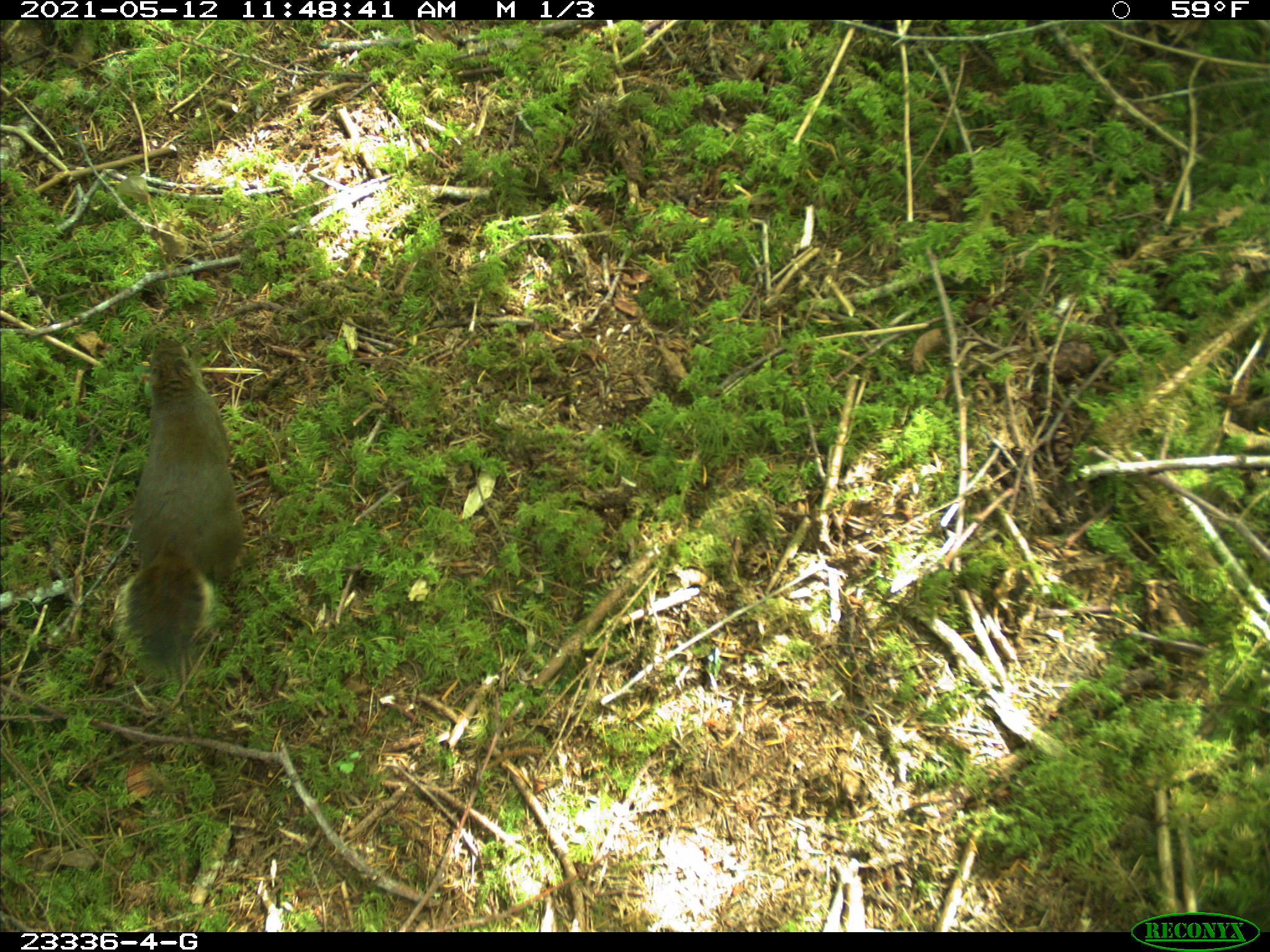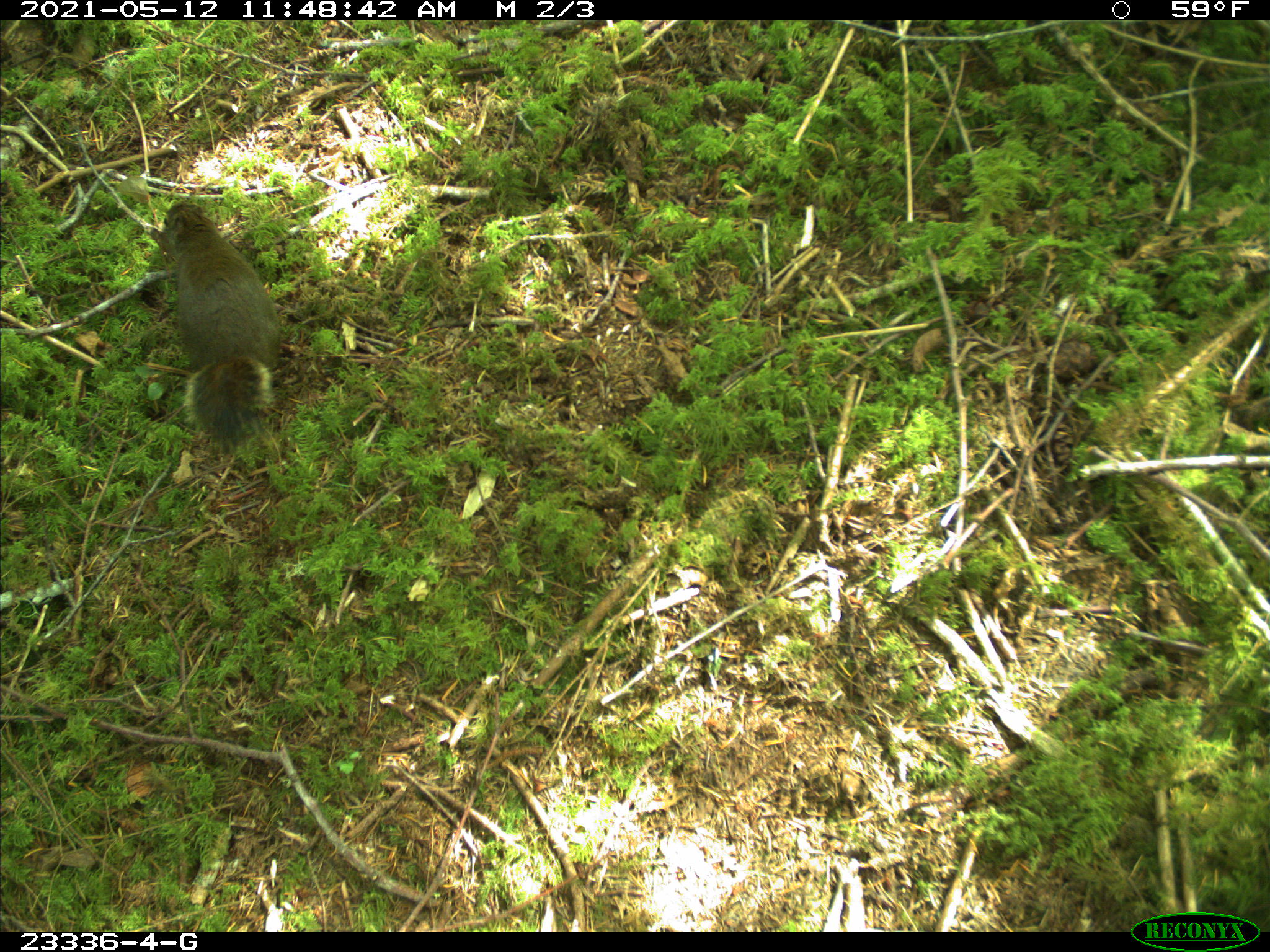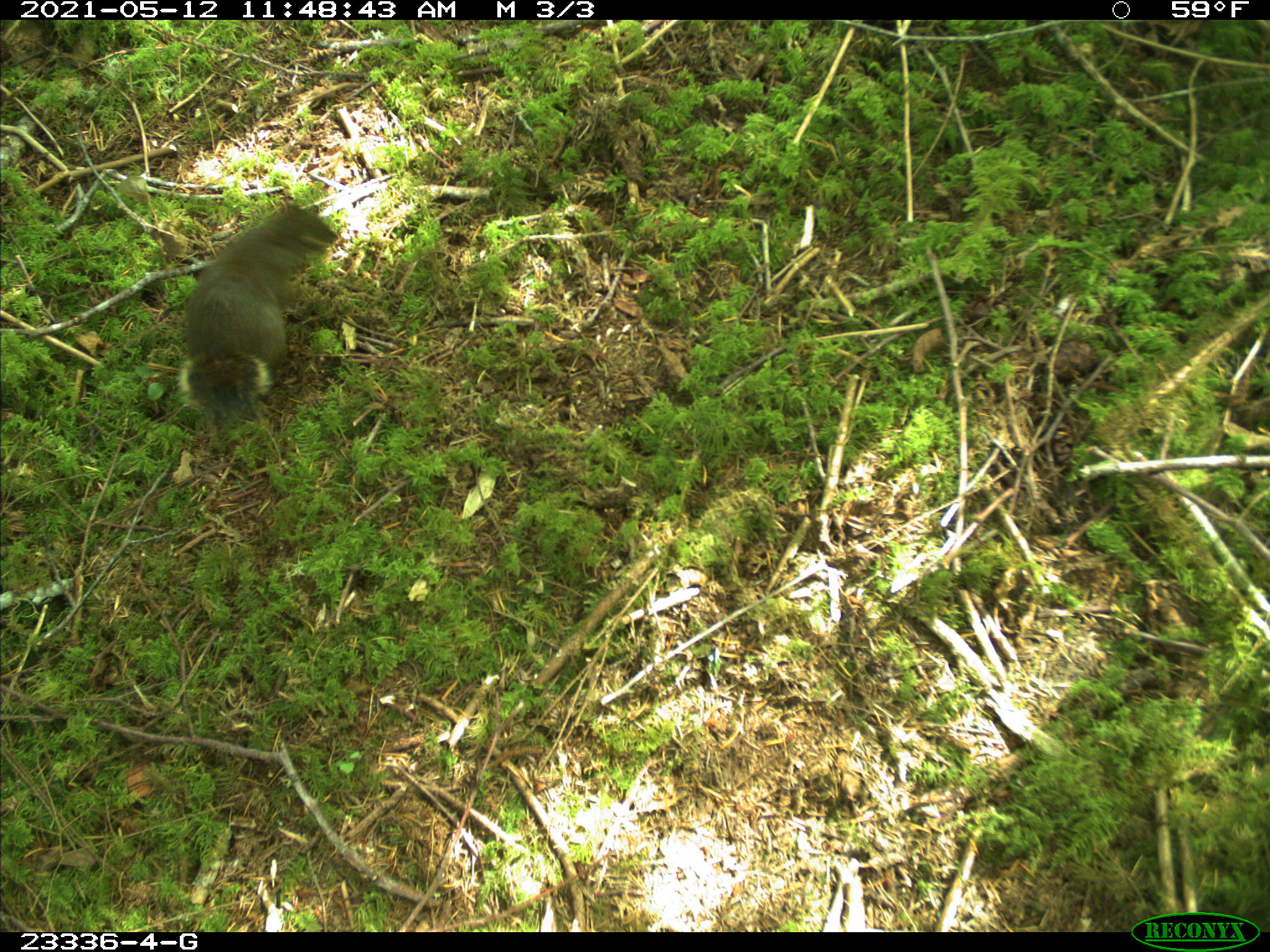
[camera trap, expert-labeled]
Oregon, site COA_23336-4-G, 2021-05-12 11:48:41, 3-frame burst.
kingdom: Animalia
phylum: Chordata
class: Mammalia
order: Rodentia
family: Sciuridae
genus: Tamiasciurus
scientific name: Tamiasciurus douglasii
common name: douglas squirrel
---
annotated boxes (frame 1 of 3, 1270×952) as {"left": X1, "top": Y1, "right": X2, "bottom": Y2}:
douglas squirrel: {"left": 104, "top": 332, "right": 243, "bottom": 690}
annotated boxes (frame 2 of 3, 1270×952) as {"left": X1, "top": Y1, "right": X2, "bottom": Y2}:
douglas squirrel: {"left": 154, "top": 199, "right": 284, "bottom": 456}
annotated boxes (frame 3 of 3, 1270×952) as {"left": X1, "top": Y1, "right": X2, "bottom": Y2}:
douglas squirrel: {"left": 171, "top": 207, "right": 343, "bottom": 420}